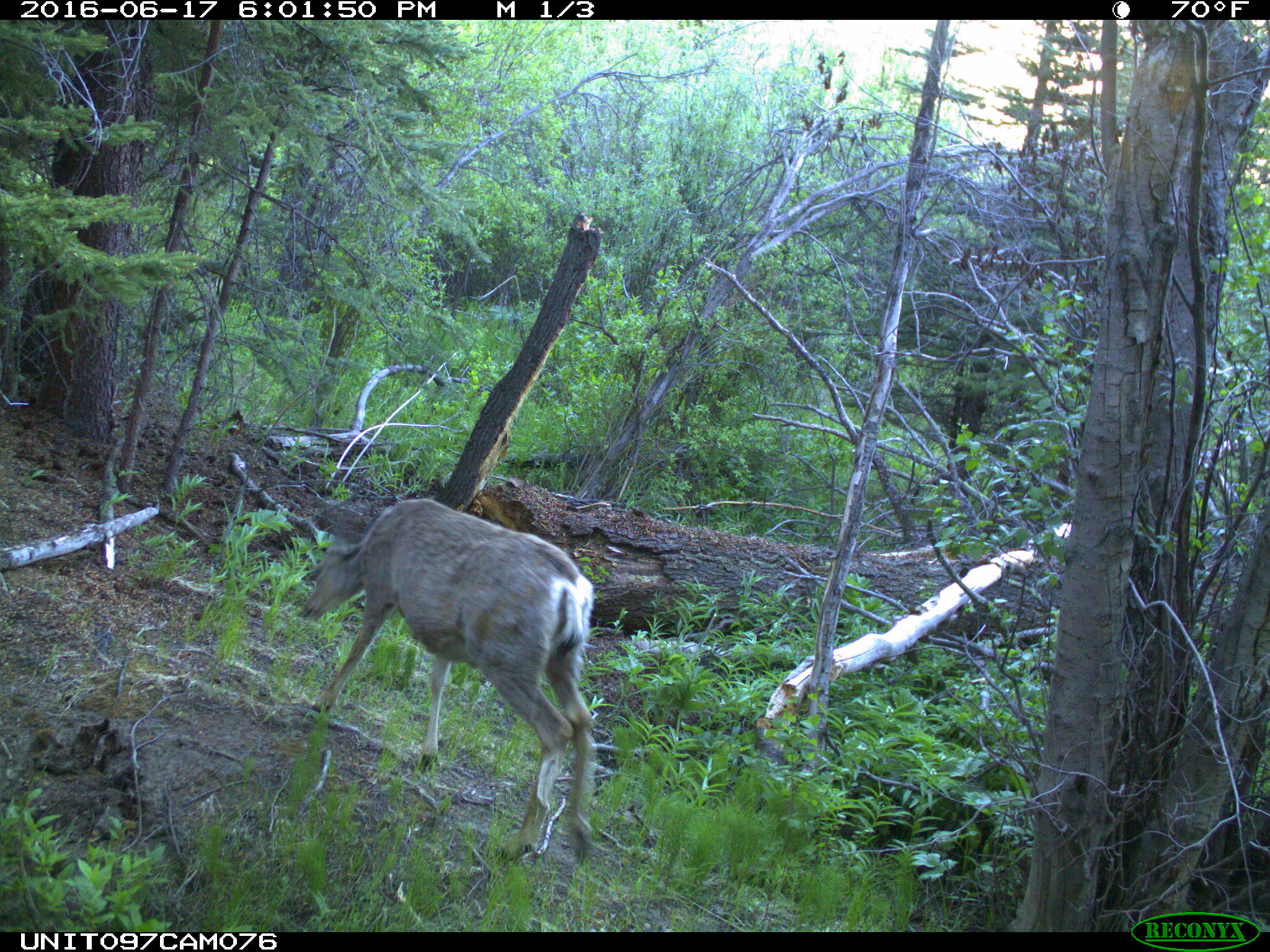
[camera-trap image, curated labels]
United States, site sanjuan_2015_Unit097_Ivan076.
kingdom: Animalia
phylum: Chordata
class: Mammalia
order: Artiodactyla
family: Cervidae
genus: Odocoileus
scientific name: Odocoileus hemionus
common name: mule deer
Odocoileus hemionus (mule deer).